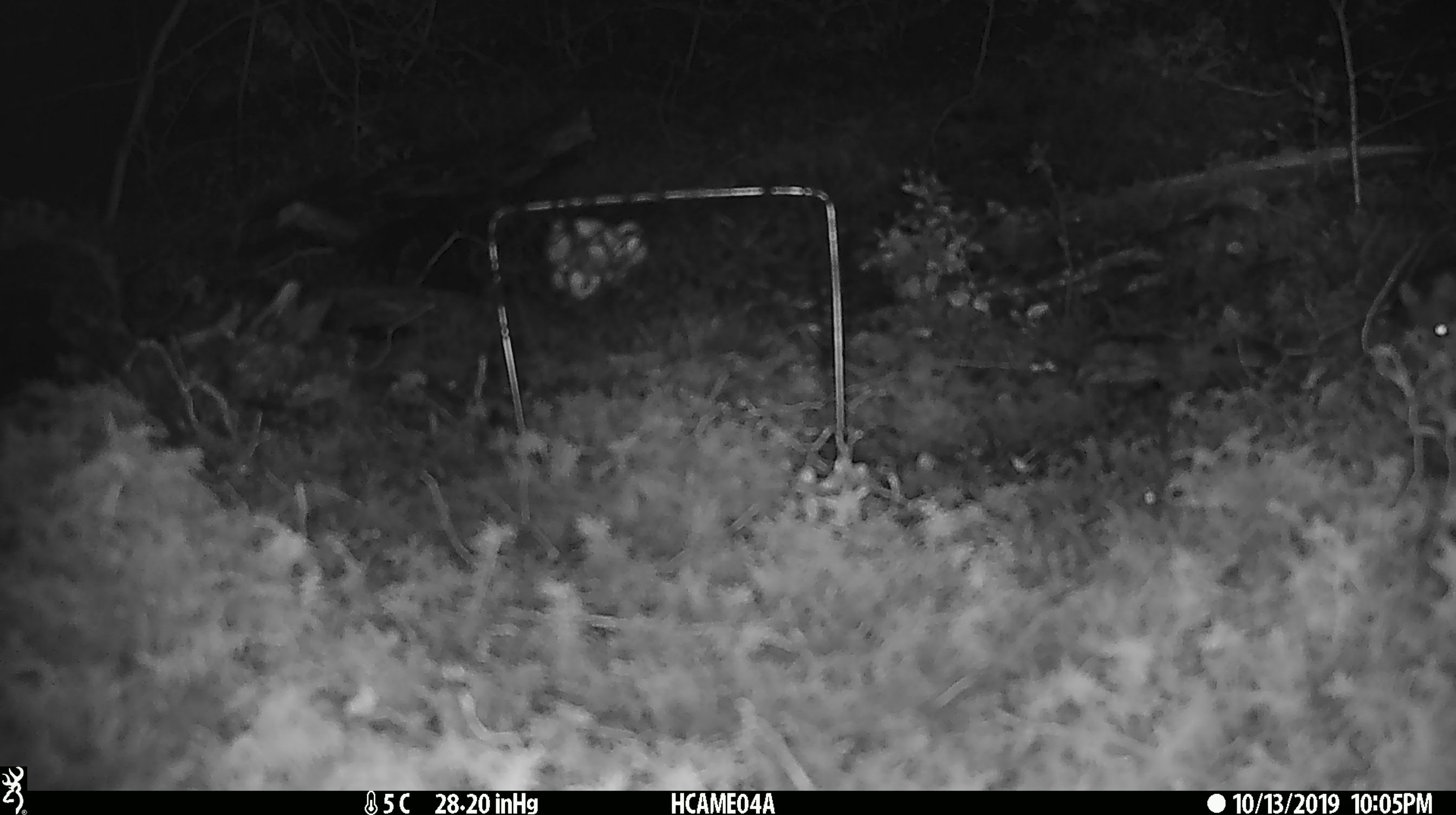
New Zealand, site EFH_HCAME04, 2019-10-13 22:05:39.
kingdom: Animalia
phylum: Chordata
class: Mammalia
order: Rodentia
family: Muridae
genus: Mus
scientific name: Mus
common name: mouse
Mouse (Mus).